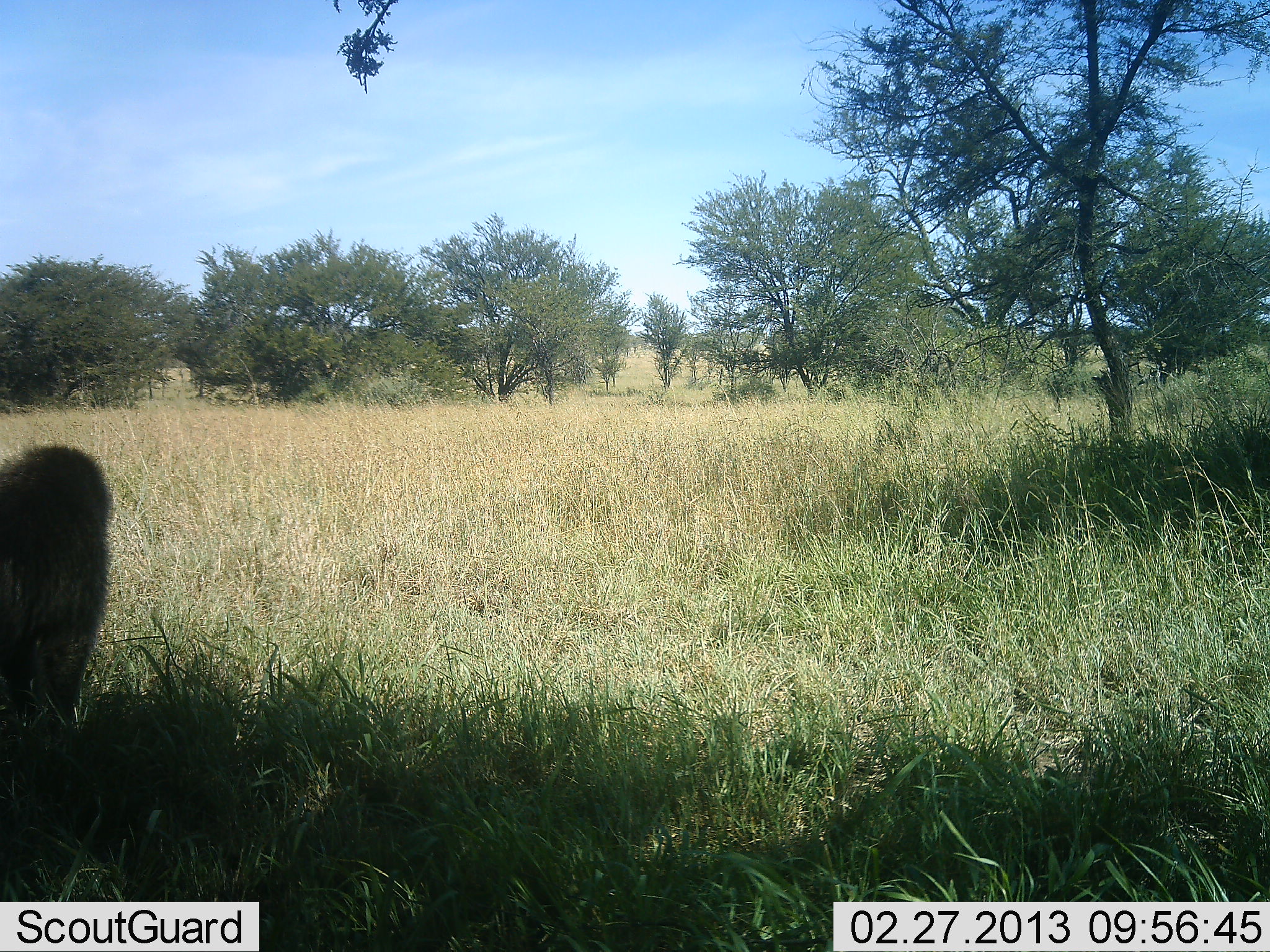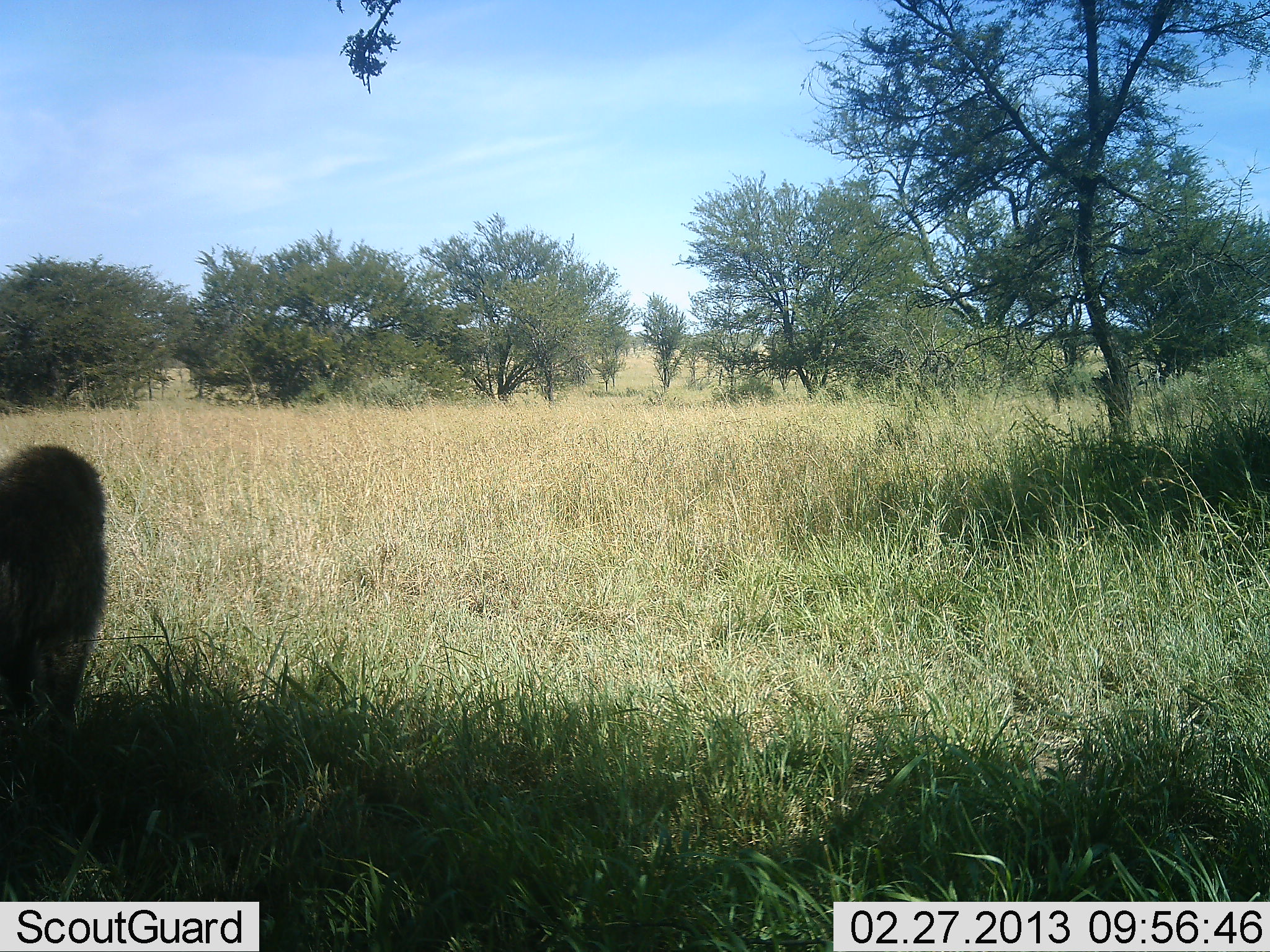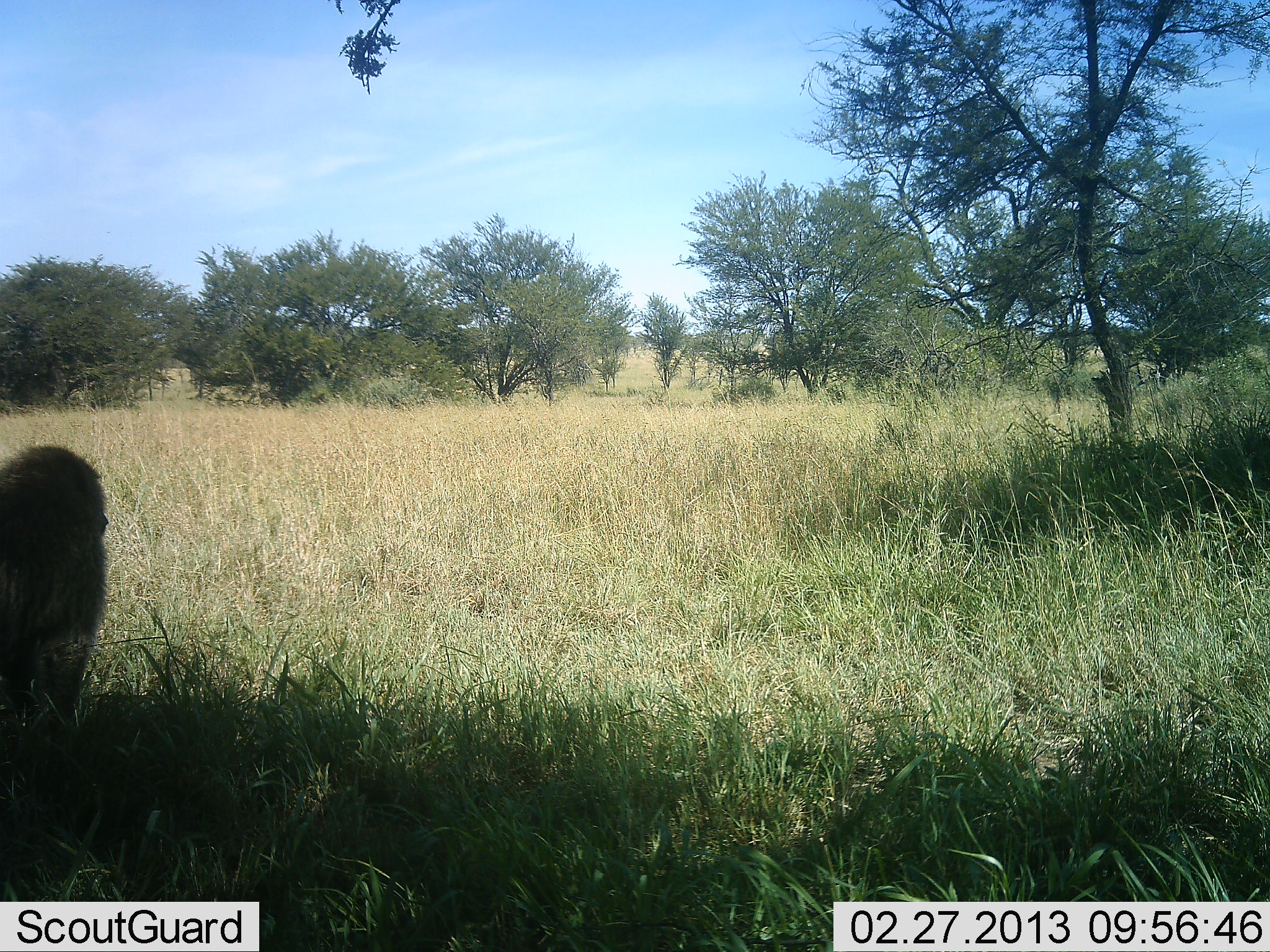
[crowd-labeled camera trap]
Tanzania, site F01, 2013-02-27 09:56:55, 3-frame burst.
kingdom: Animalia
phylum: Chordata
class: Mammalia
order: Primates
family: Cercopithecidae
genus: Papio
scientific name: Papio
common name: baboon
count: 1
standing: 48%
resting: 43%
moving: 4%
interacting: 0%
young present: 0%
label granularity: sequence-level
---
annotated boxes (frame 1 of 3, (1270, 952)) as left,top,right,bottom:
animal: 0,441,122,750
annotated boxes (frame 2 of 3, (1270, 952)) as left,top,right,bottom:
animal: 0,438,117,737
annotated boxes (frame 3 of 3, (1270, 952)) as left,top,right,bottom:
animal: 0,441,122,745